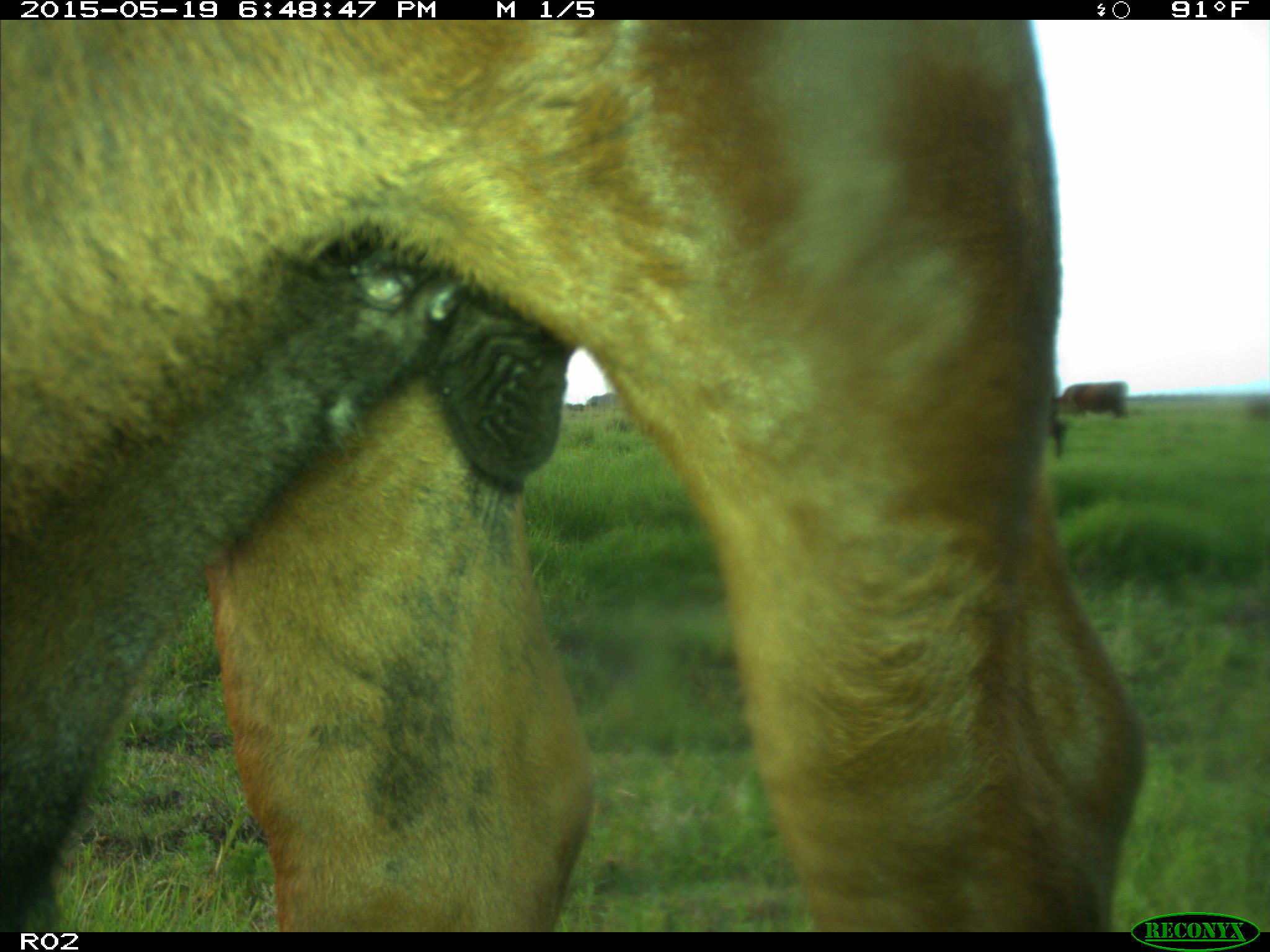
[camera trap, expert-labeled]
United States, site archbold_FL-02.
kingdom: Animalia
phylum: Chordata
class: Mammalia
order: Artiodactyla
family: Bovidae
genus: Bos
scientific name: Bos taurus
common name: domestic cow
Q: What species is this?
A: Bos taurus (domestic cow).